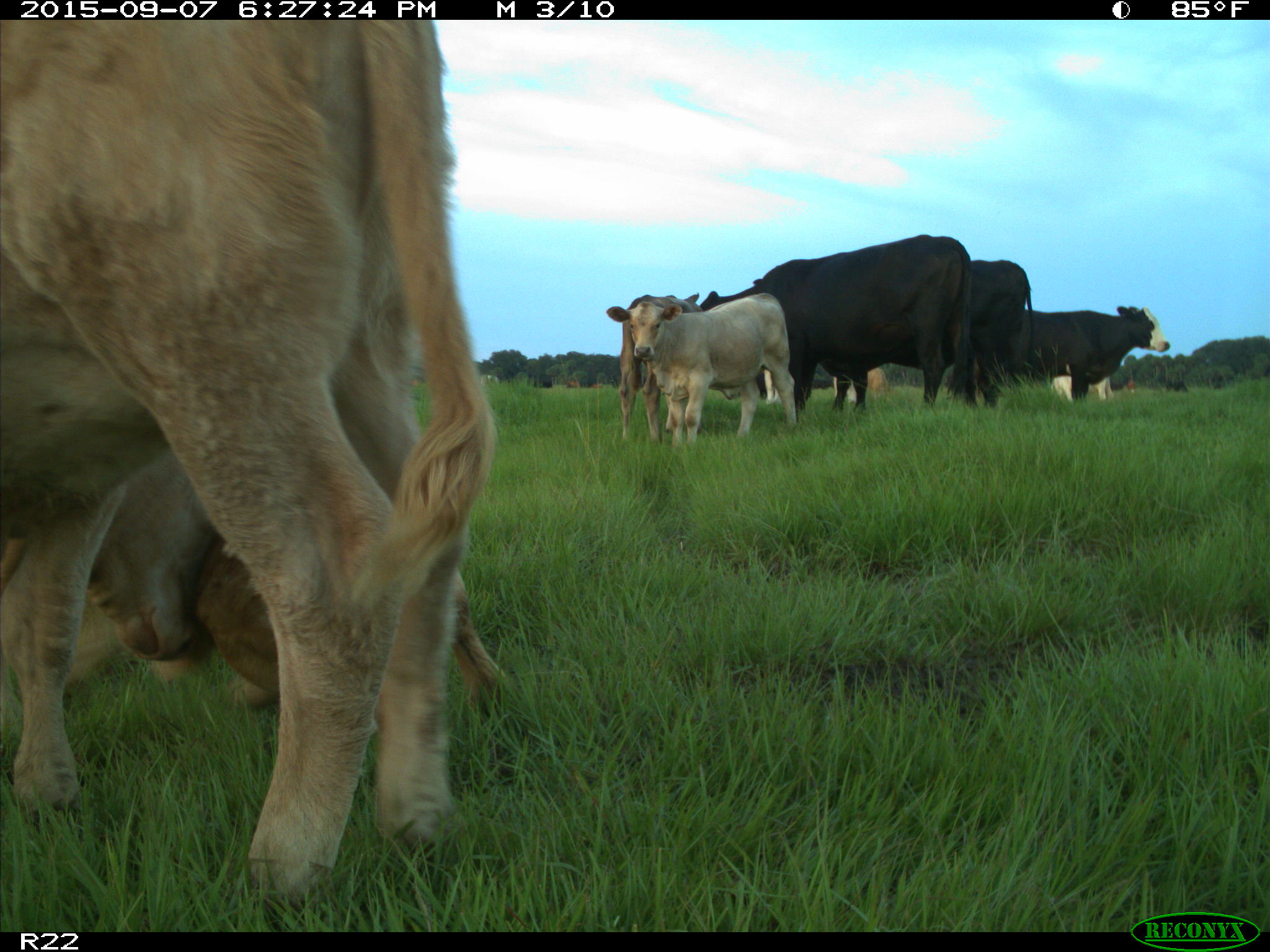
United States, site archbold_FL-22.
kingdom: Animalia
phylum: Chordata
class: Mammalia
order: Artiodactyla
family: Bovidae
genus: Bos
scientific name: Bos taurus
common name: domestic cow